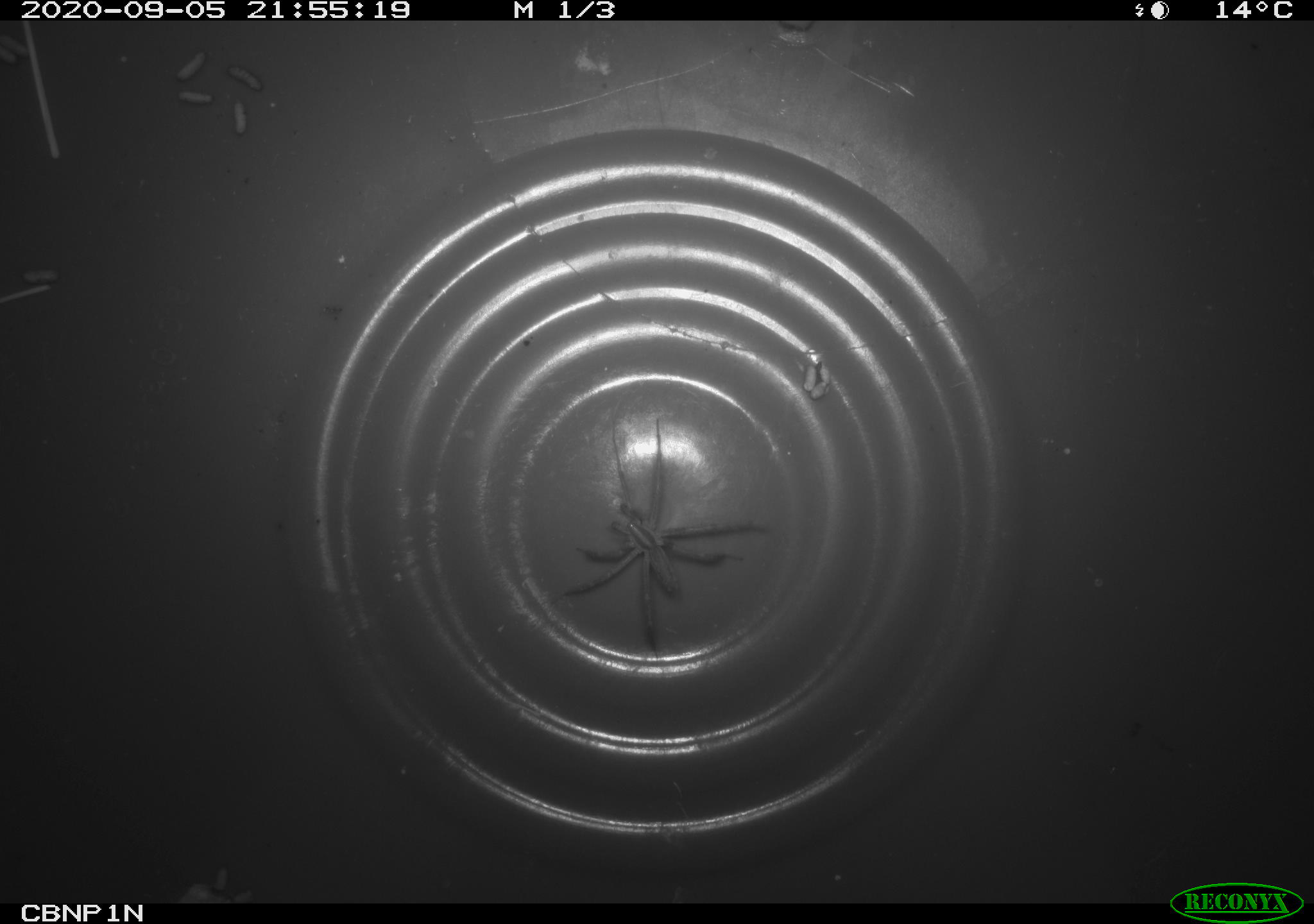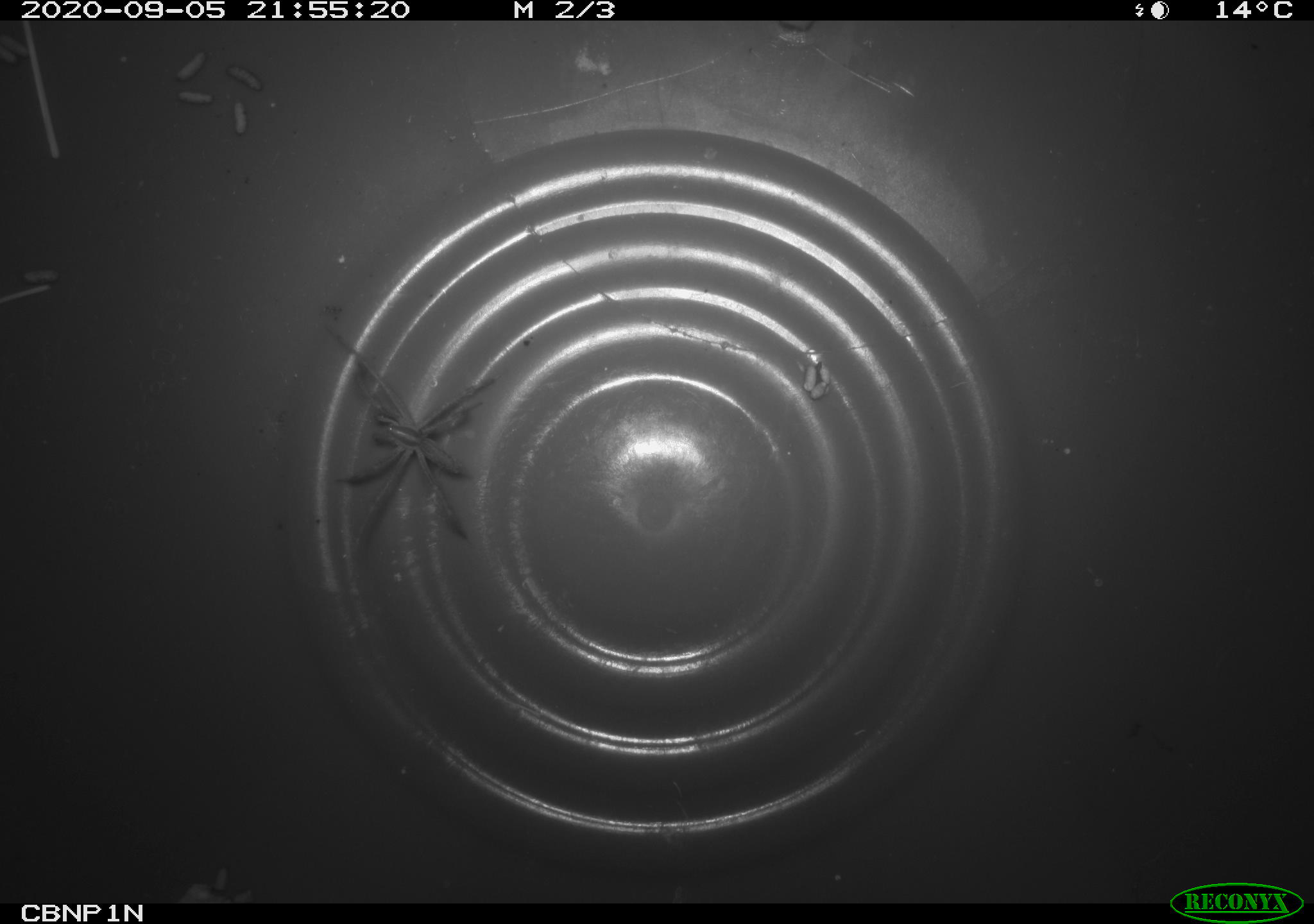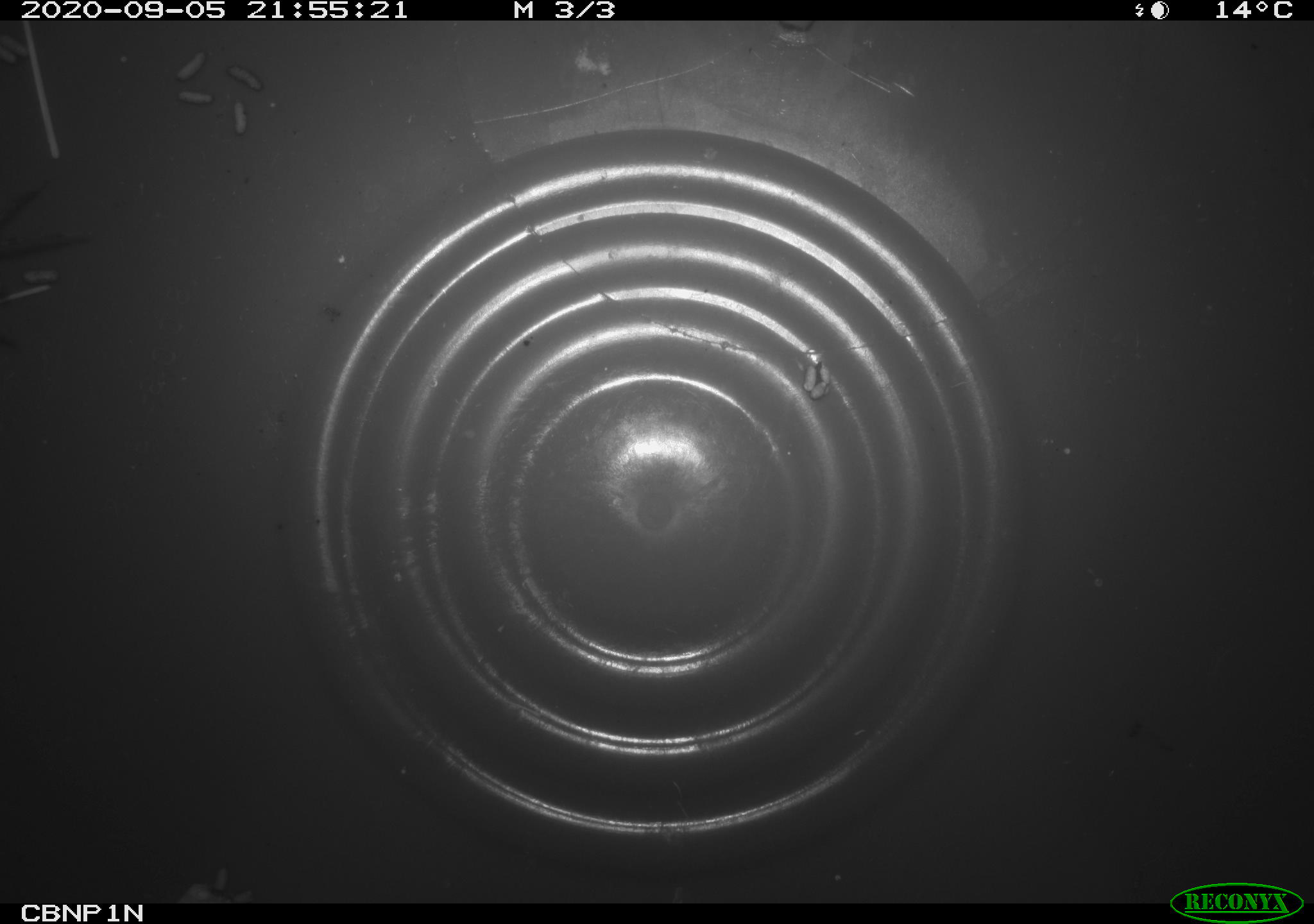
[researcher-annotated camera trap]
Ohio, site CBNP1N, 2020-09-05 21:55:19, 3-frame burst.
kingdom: Animalia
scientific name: Animalia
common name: animal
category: invertebrate